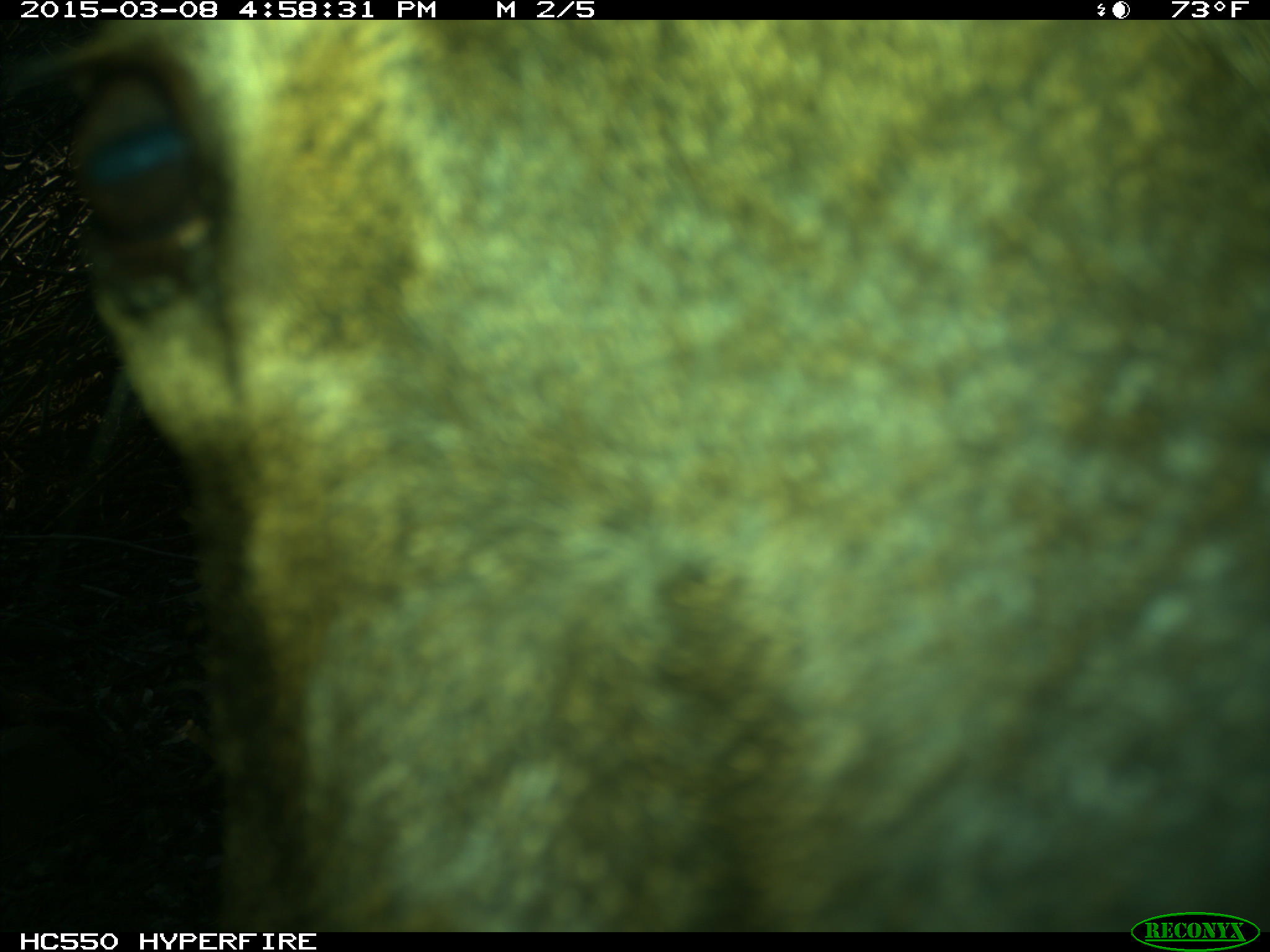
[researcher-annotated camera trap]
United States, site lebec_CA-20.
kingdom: Animalia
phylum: Chordata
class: Mammalia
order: Artiodactyla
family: Cervidae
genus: Cervus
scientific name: Cervus canadensis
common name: elk